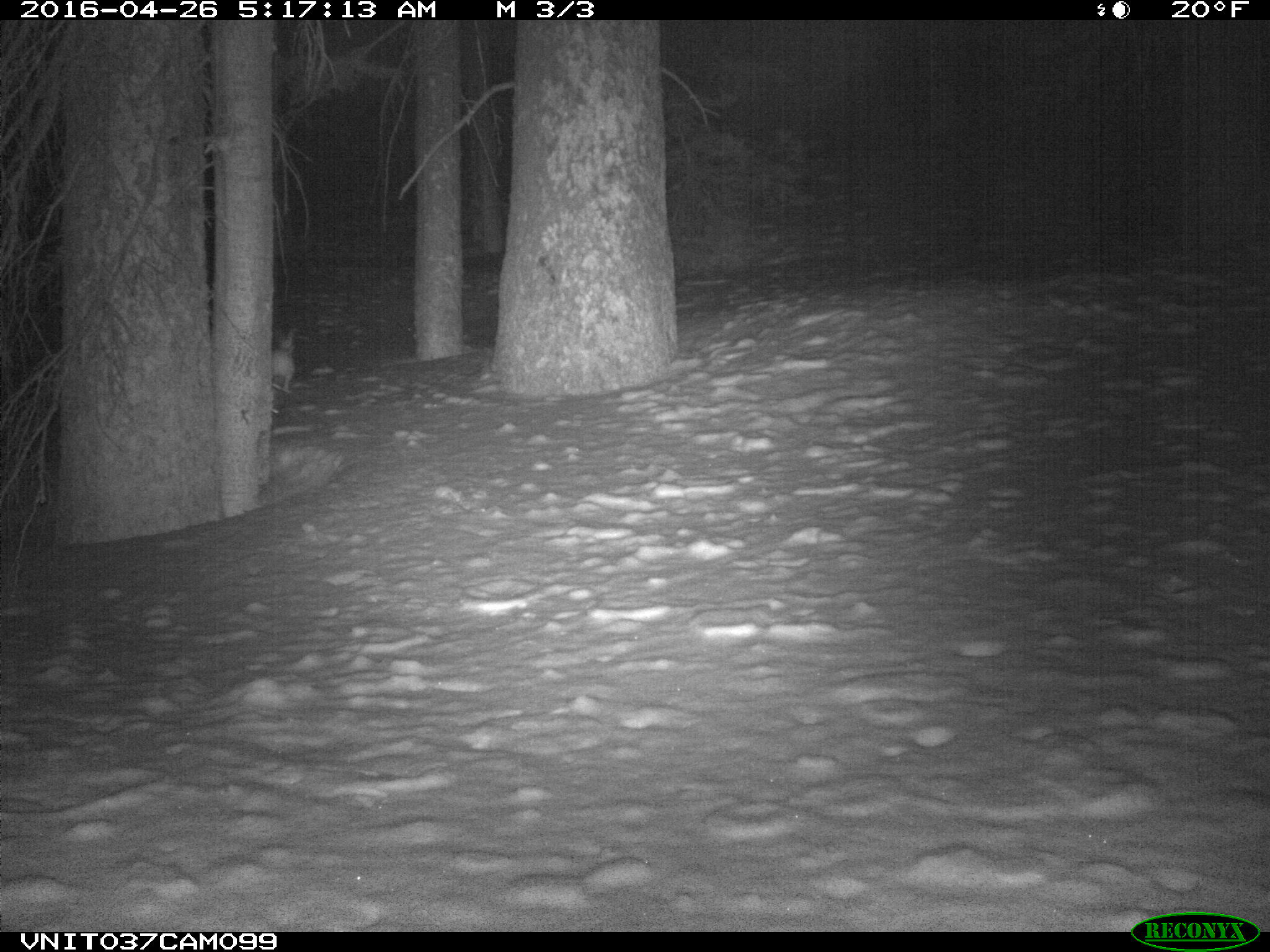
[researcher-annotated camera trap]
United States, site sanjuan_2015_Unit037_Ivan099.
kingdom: Animalia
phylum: Chordata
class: Mammalia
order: Lagomorpha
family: Leporidae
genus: Lepus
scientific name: Lepus americanus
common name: snowshoe hare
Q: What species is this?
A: Lepus americanus (snowshoe hare).